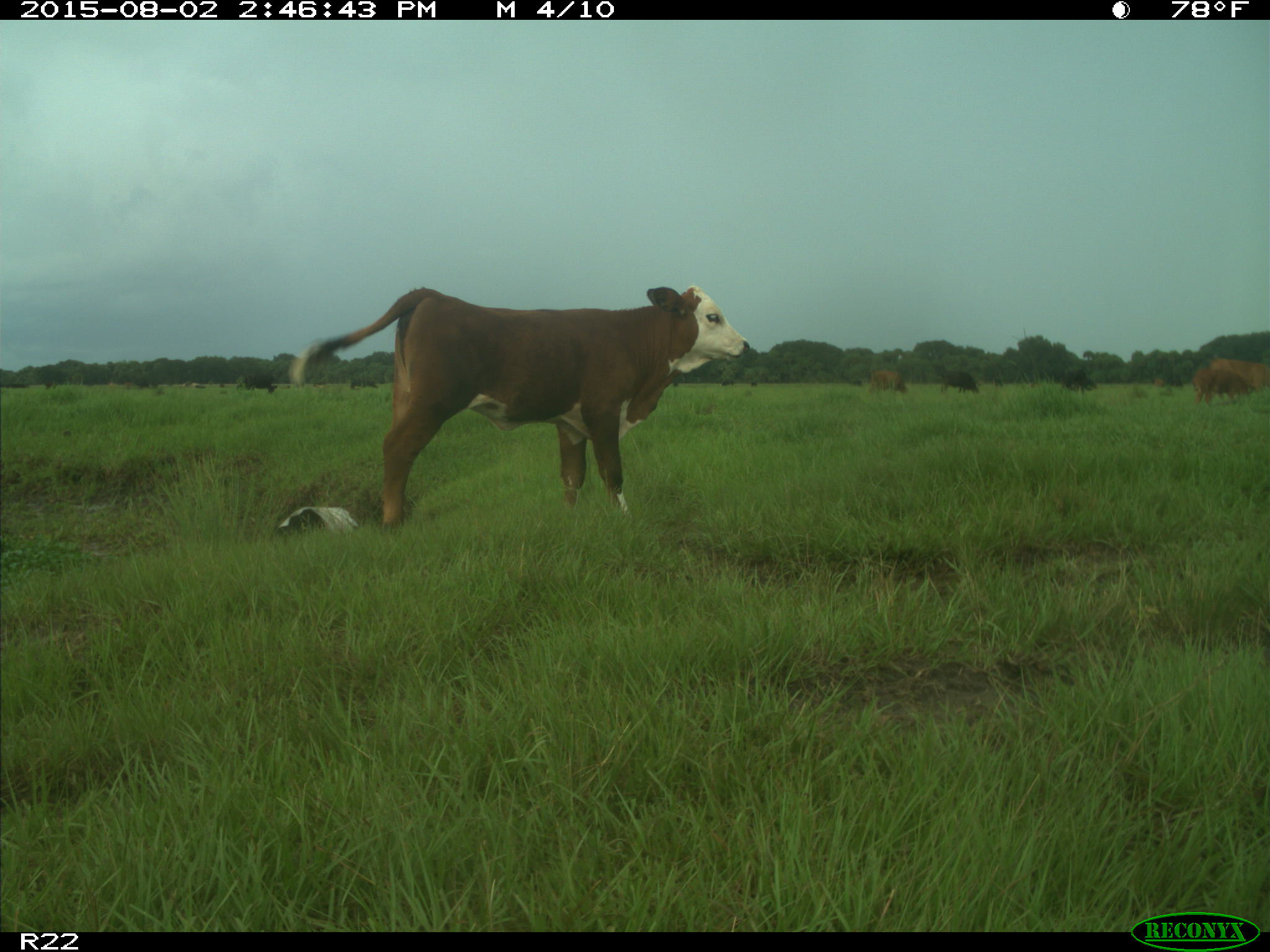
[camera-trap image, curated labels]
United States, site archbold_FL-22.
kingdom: Animalia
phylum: Chordata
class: Mammalia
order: Artiodactyla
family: Bovidae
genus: Bos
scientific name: Bos taurus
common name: domestic cow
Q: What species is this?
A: Bos taurus (domestic cow).